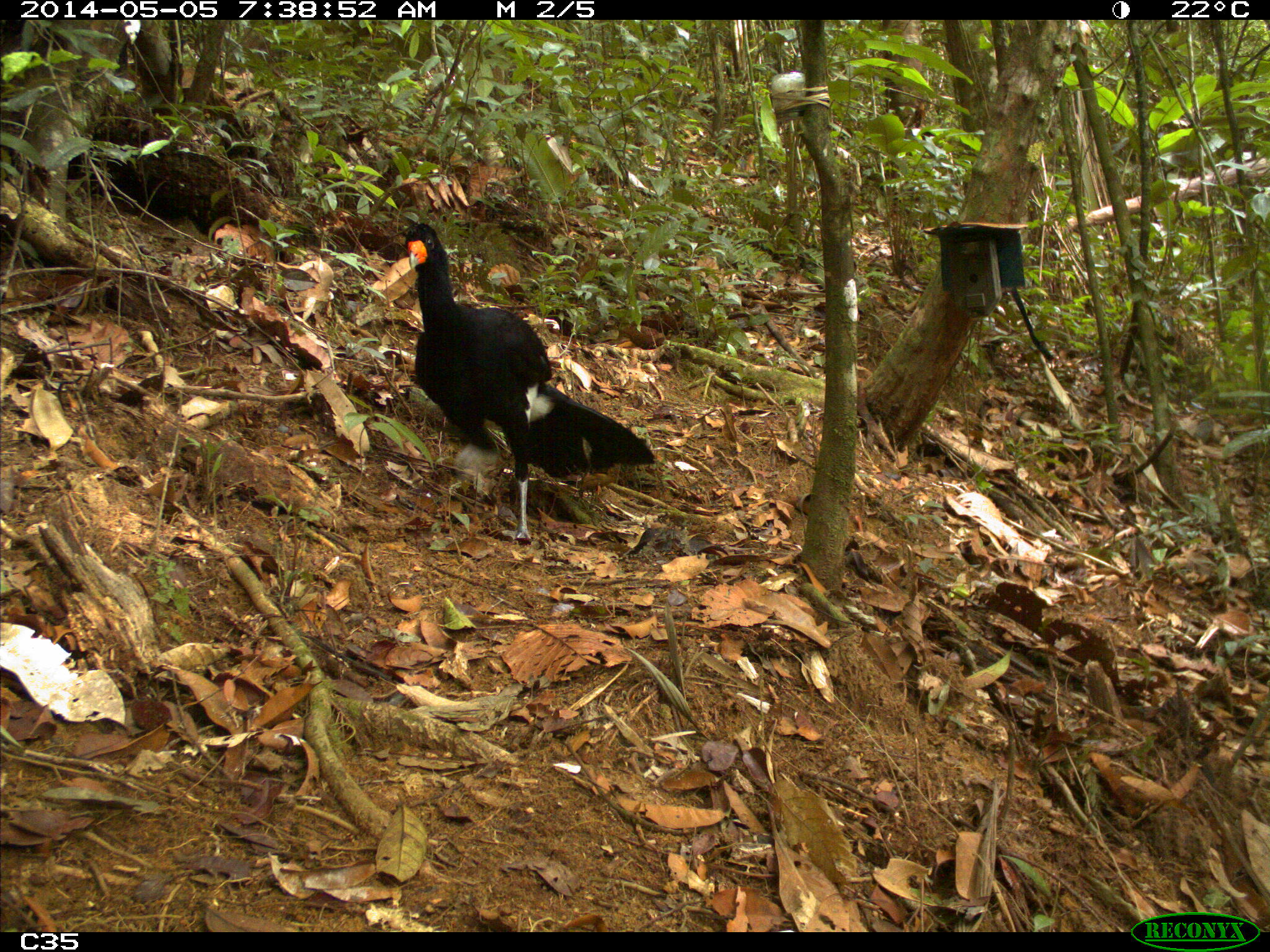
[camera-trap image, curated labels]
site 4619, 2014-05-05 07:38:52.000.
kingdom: Animalia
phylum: Chordata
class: Aves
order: Galliformes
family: Cracidae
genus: Crax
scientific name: Crax alector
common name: black curassow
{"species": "Crax alector (black curassow)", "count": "1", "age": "adult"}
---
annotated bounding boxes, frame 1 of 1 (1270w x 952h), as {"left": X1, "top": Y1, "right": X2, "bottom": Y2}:
crax alector: {"left": 399, "top": 220, "right": 658, "bottom": 542}